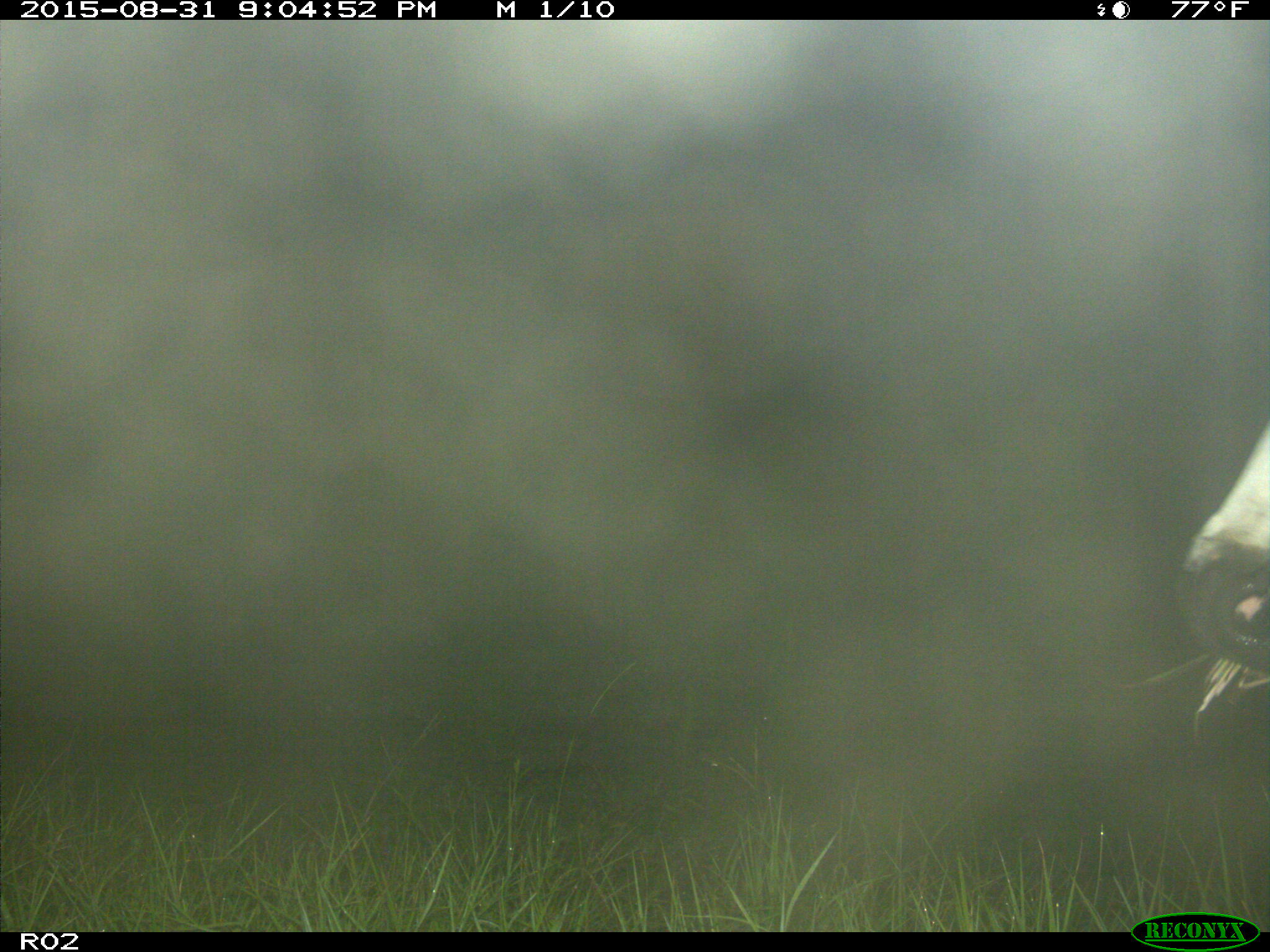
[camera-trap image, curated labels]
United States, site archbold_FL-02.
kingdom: Animalia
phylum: Chordata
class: Mammalia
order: Artiodactyla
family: Bovidae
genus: Bos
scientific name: Bos taurus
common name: domestic cow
Bos taurus (domestic cow).